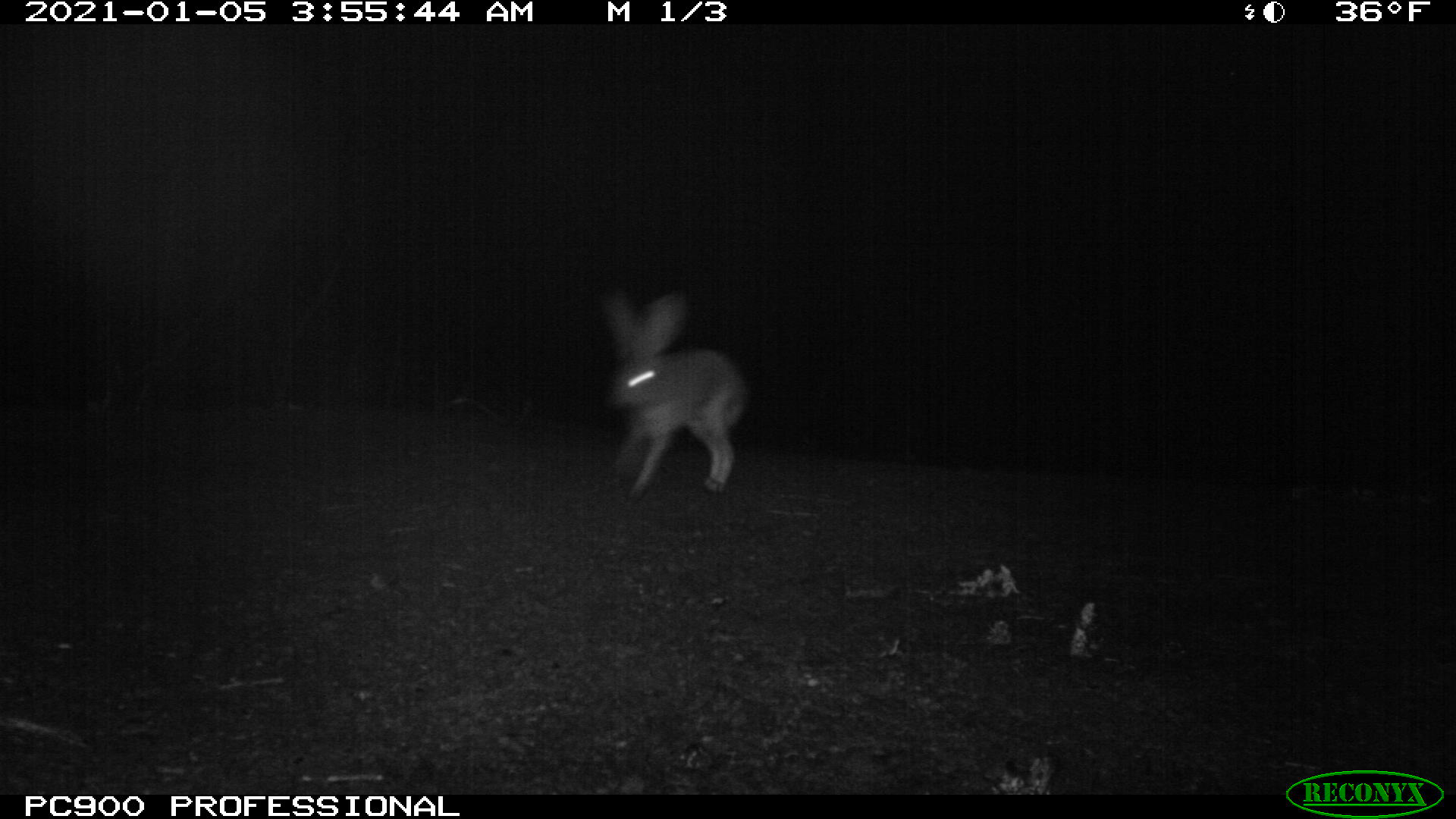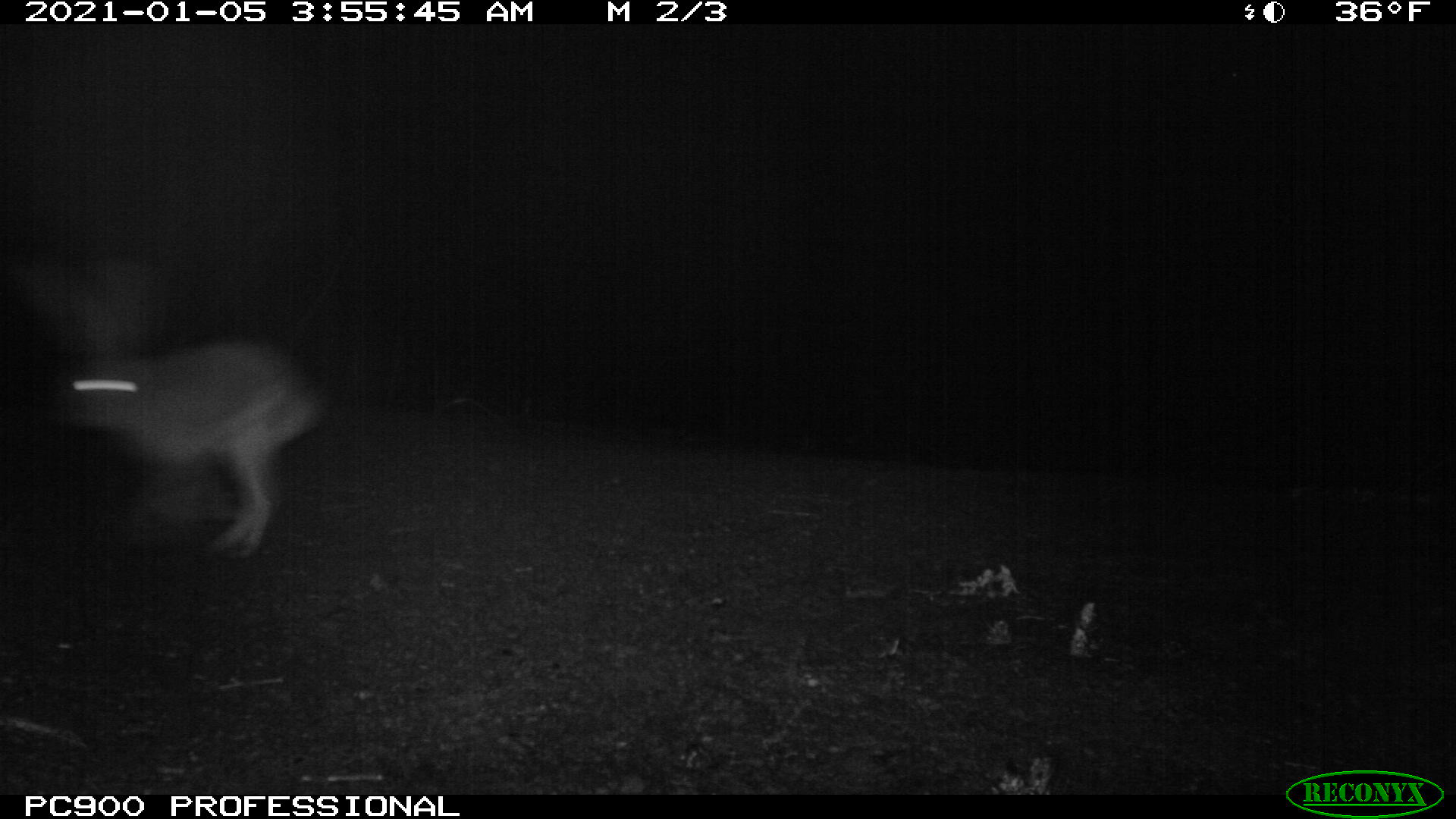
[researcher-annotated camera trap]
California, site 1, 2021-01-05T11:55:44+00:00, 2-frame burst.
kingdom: Animalia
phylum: Chordata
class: Mammalia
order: Lagomorpha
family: Leporidae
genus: Lepus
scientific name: Lepus californicus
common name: black-tailed jackrabbit